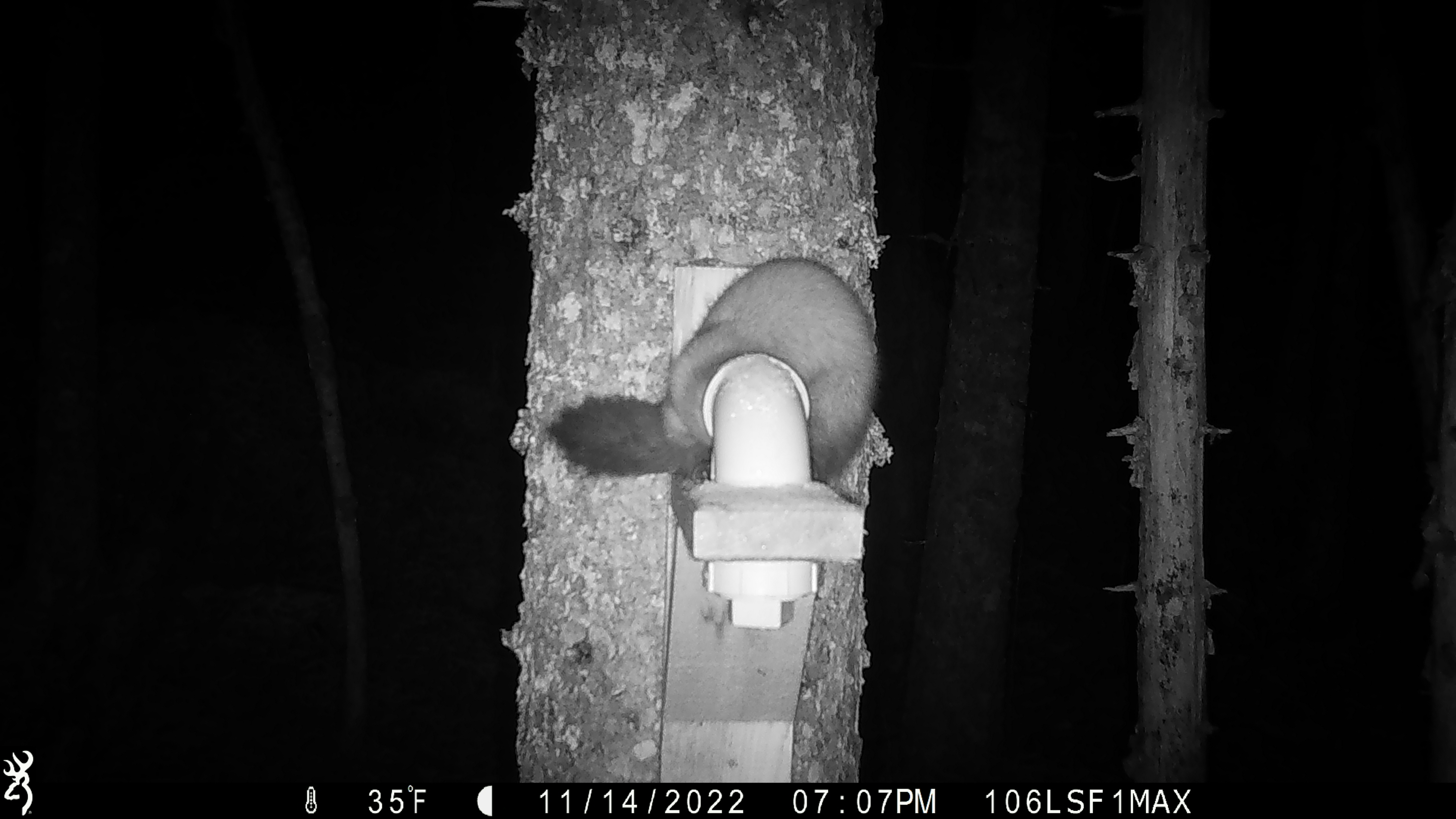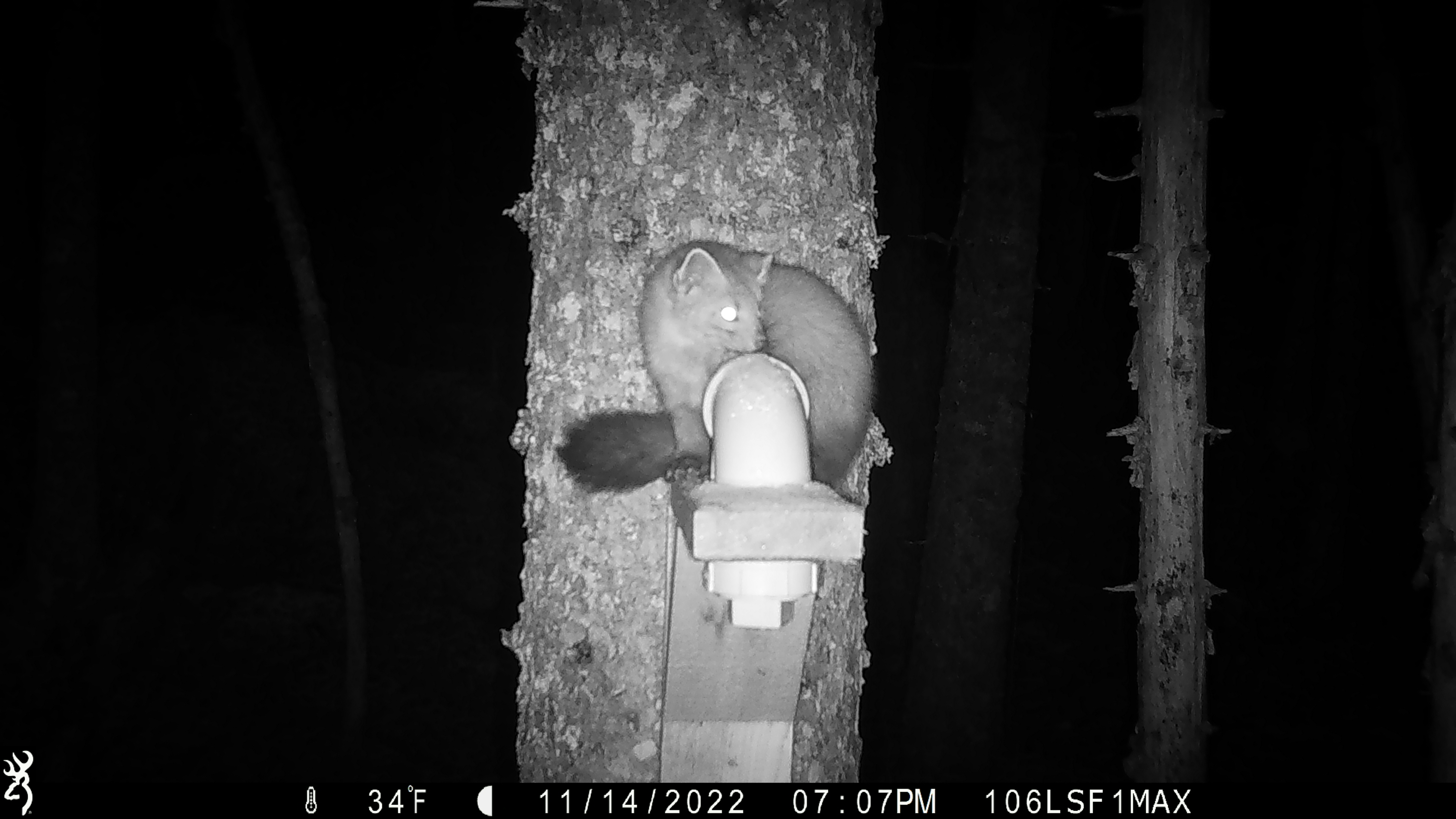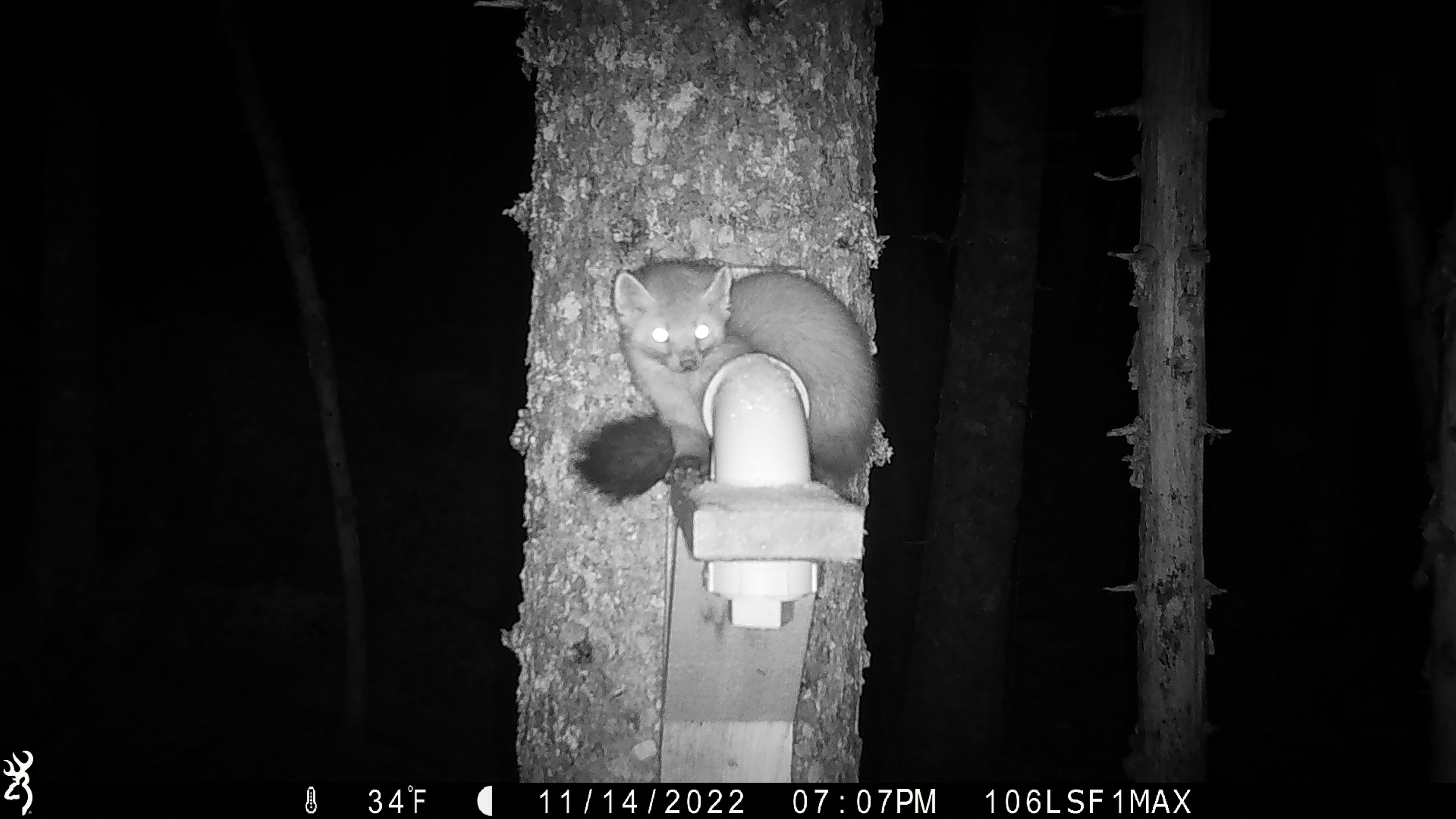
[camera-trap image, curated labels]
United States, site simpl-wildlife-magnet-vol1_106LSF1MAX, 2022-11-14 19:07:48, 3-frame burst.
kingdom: Animalia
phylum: Chordata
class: Mammalia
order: Carnivora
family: Mustelidae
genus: Martes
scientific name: Martes americana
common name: american marten